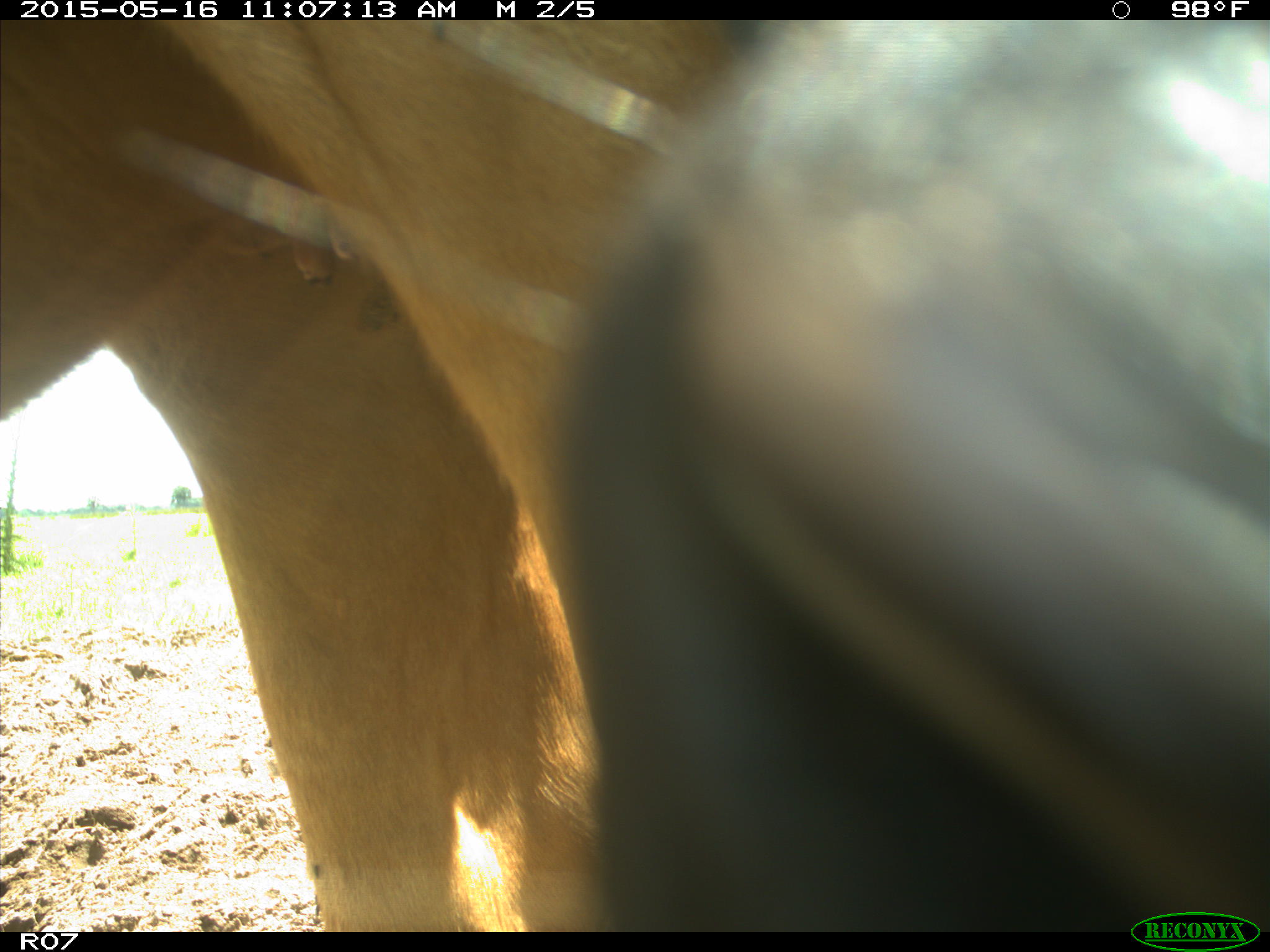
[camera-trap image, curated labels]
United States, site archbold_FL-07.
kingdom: Animalia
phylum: Chordata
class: Mammalia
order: Artiodactyla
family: Bovidae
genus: Bos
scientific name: Bos taurus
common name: domestic cow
Bos taurus (domestic cow).